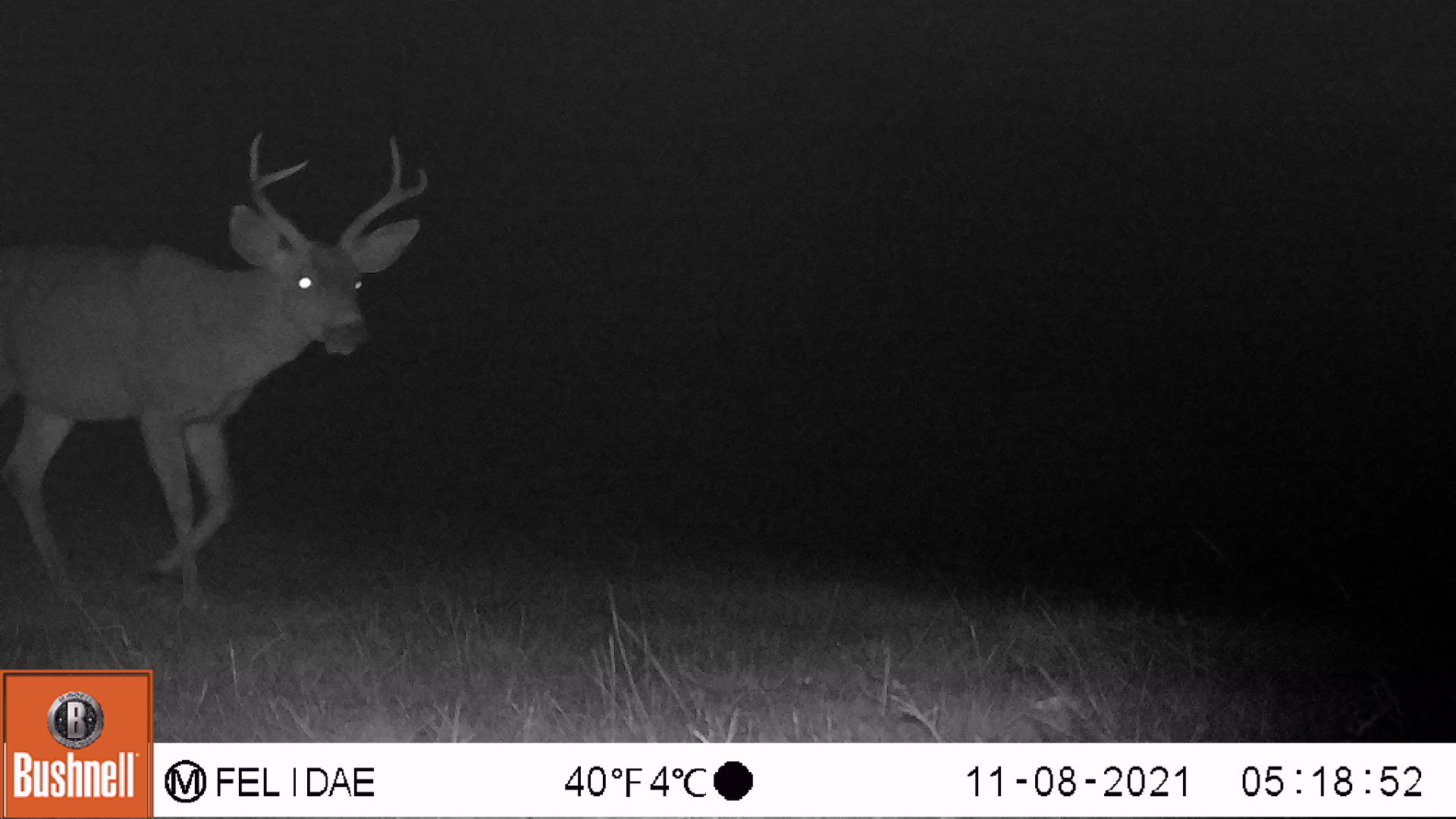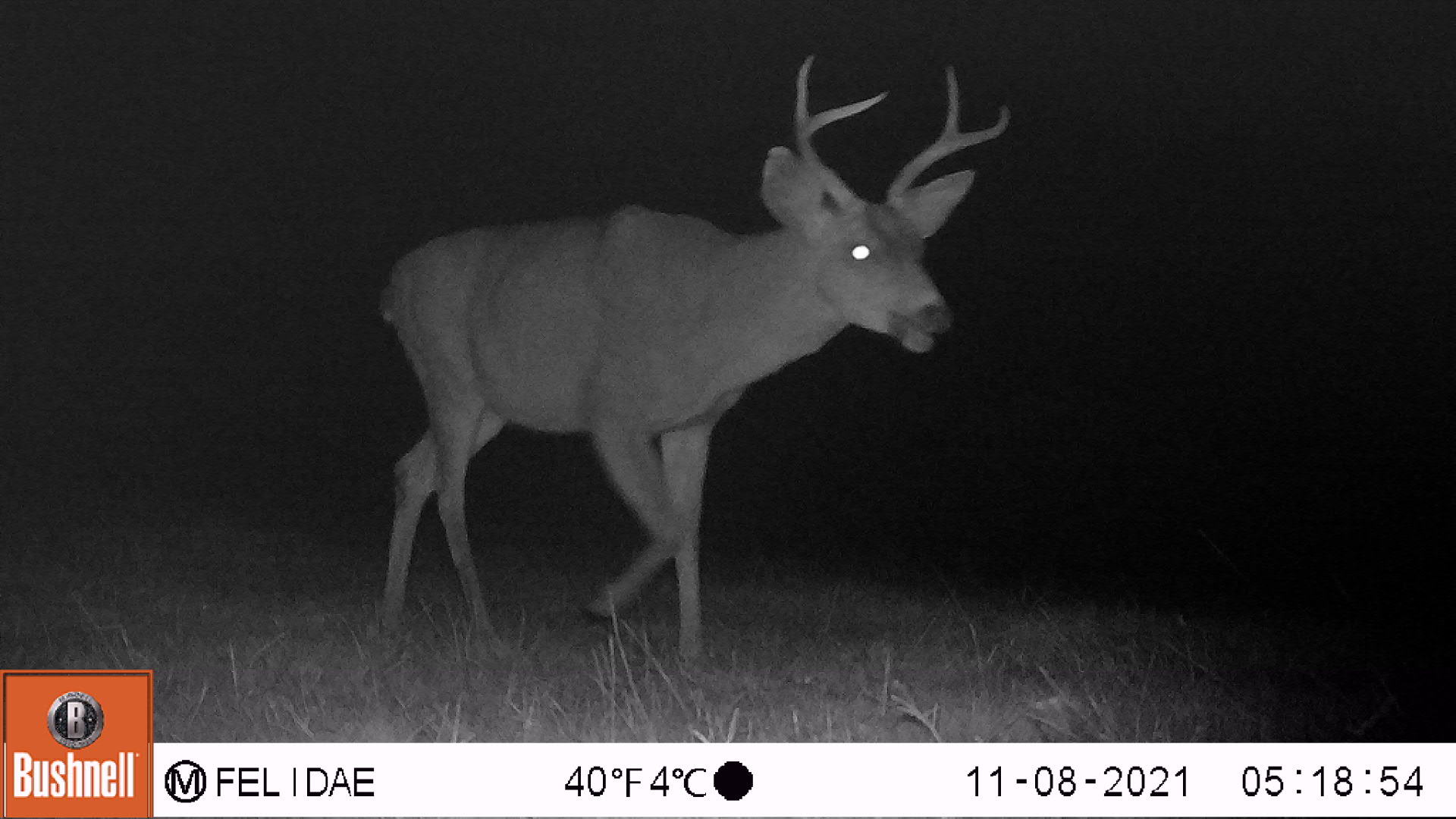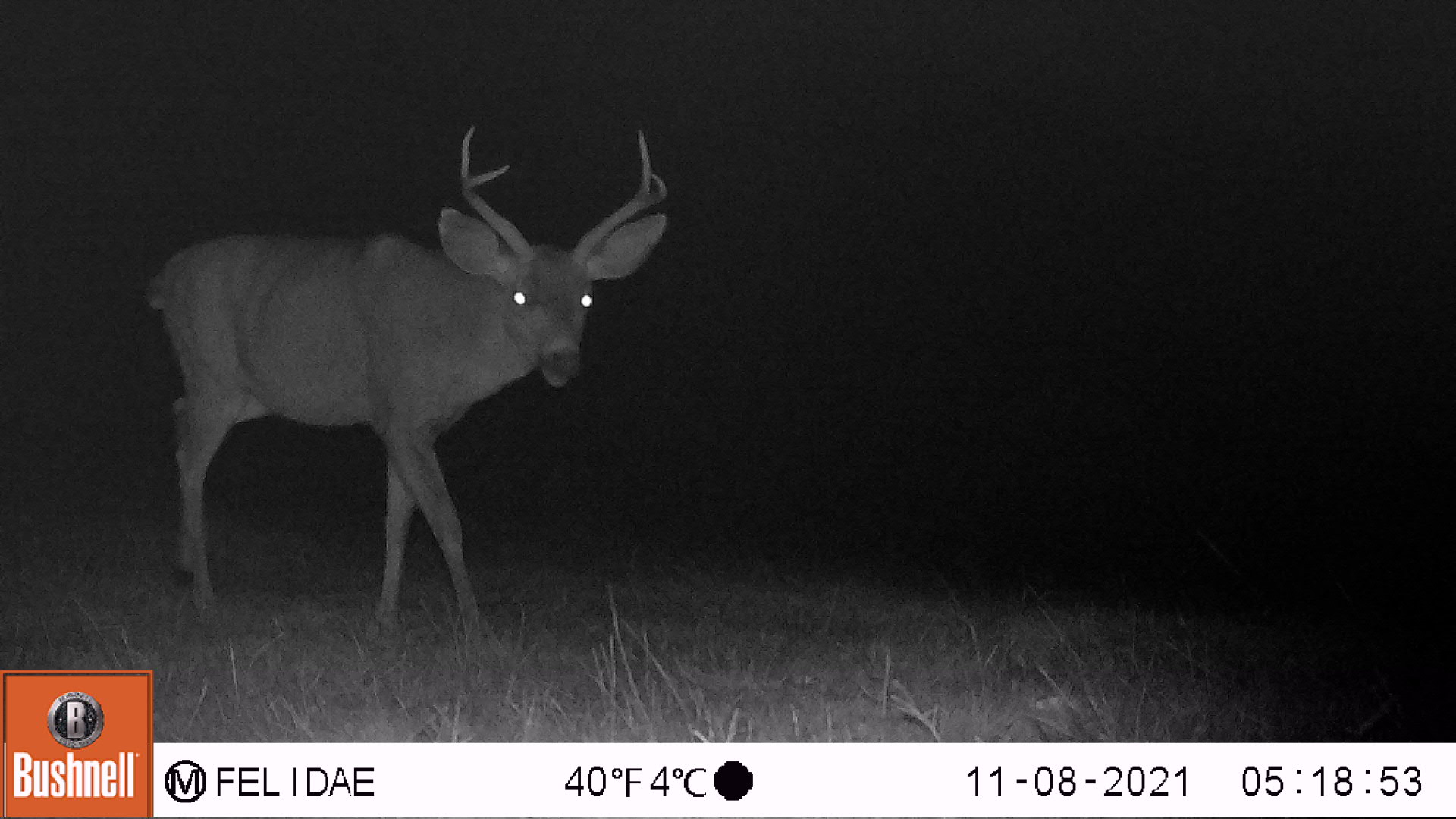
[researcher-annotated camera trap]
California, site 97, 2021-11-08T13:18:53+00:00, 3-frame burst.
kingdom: Animalia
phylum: Chordata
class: Mammalia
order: Artiodactyla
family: Cervidae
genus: Odocoileus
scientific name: Odocoileus hemionus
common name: mule deer